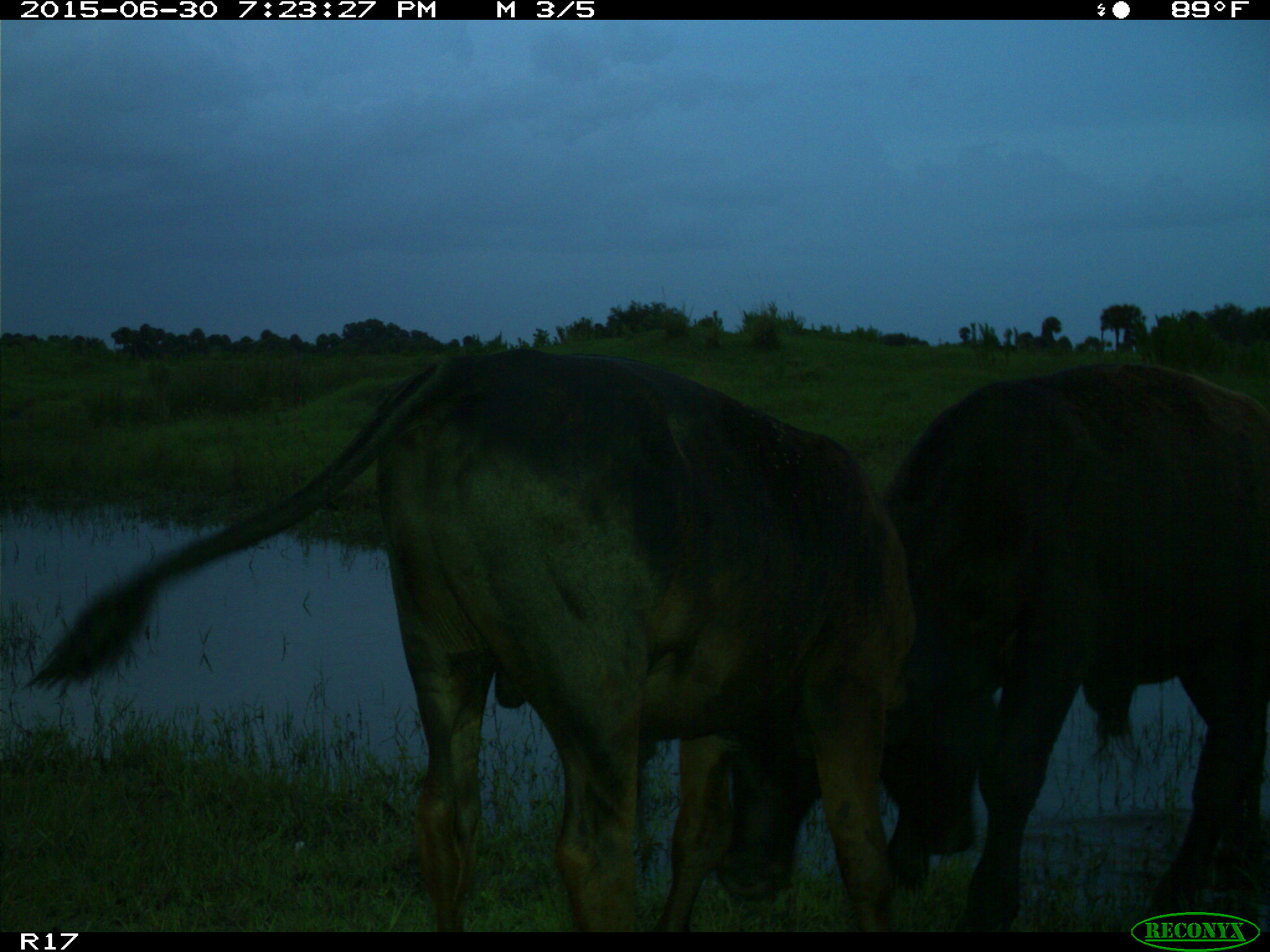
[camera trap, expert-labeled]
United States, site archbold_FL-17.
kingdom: Animalia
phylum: Chordata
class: Mammalia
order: Artiodactyla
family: Bovidae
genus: Bos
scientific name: Bos taurus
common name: domestic cow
Bos taurus (domestic cow).